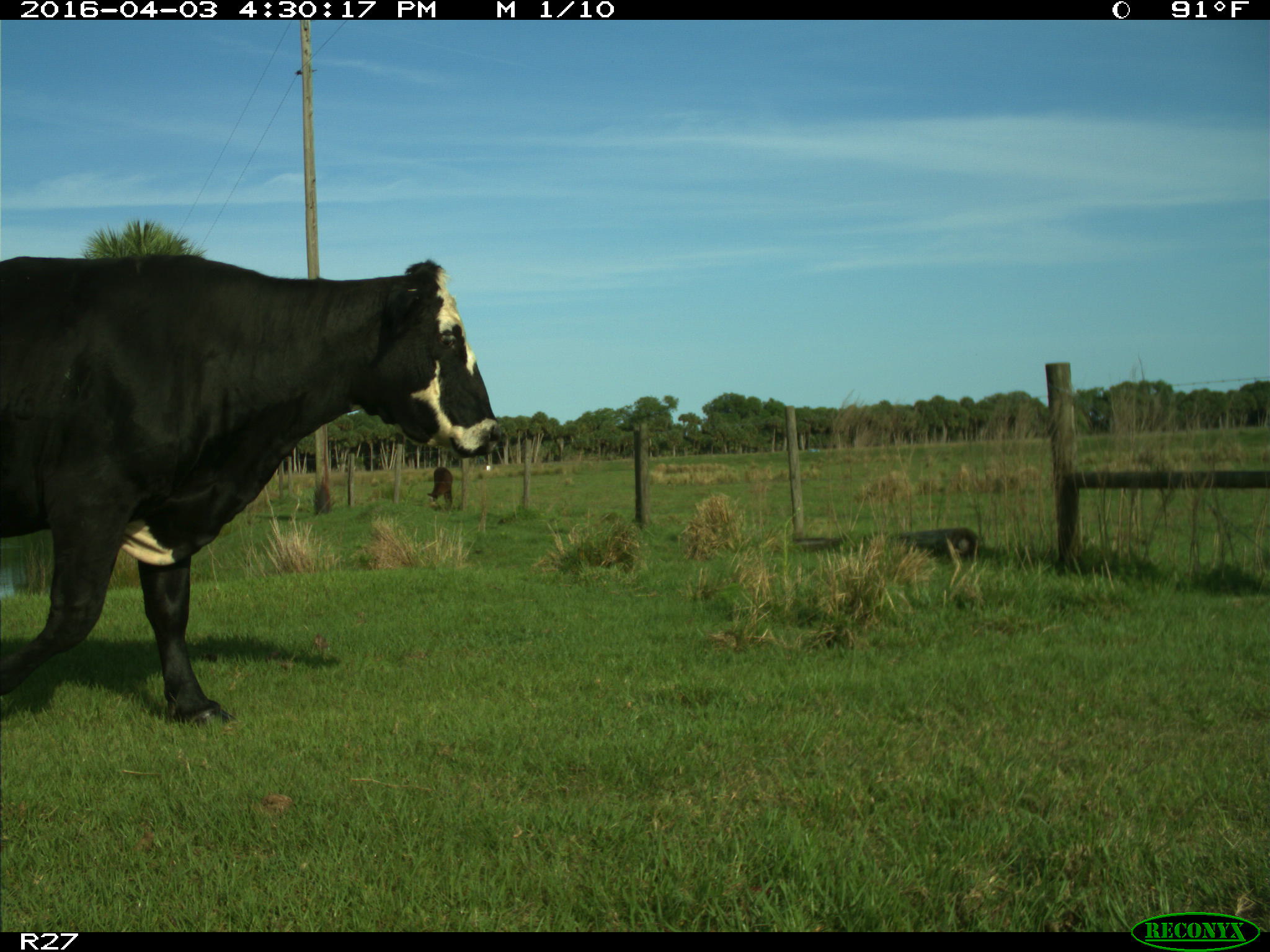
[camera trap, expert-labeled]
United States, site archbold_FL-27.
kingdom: Animalia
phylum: Chordata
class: Mammalia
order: Artiodactyla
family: Bovidae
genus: Bos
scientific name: Bos taurus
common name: domestic cow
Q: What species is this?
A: Bos taurus (domestic cow).